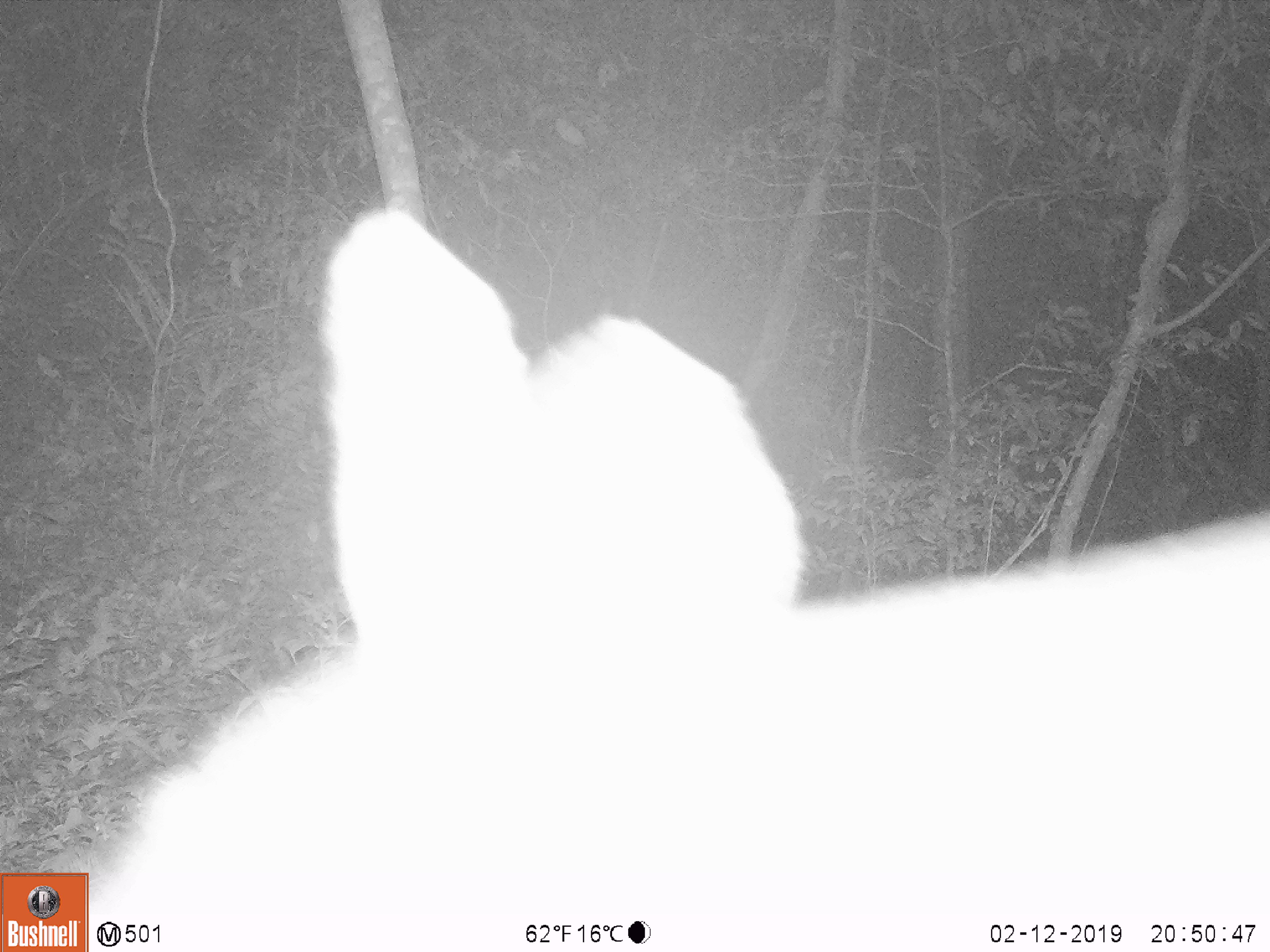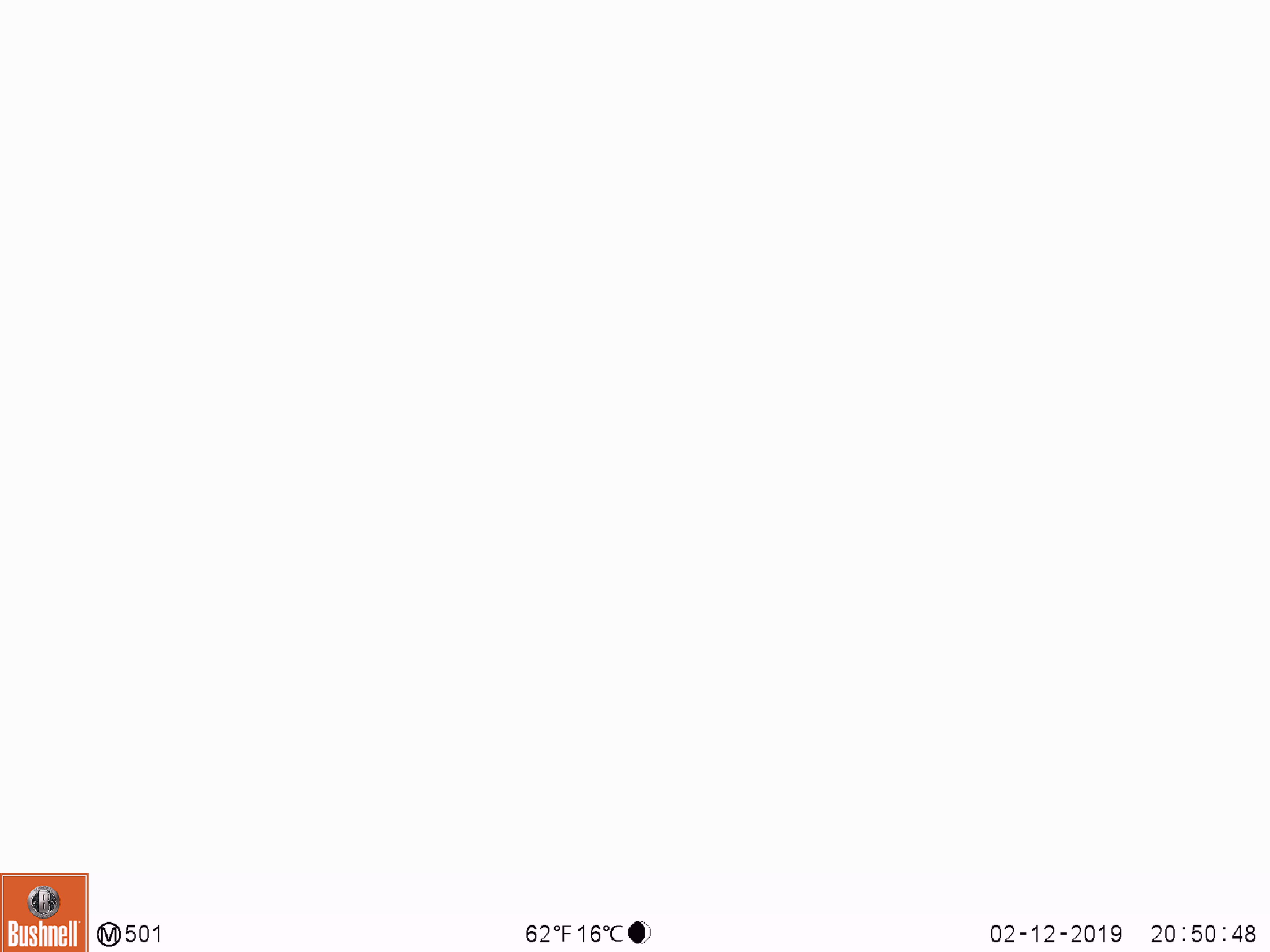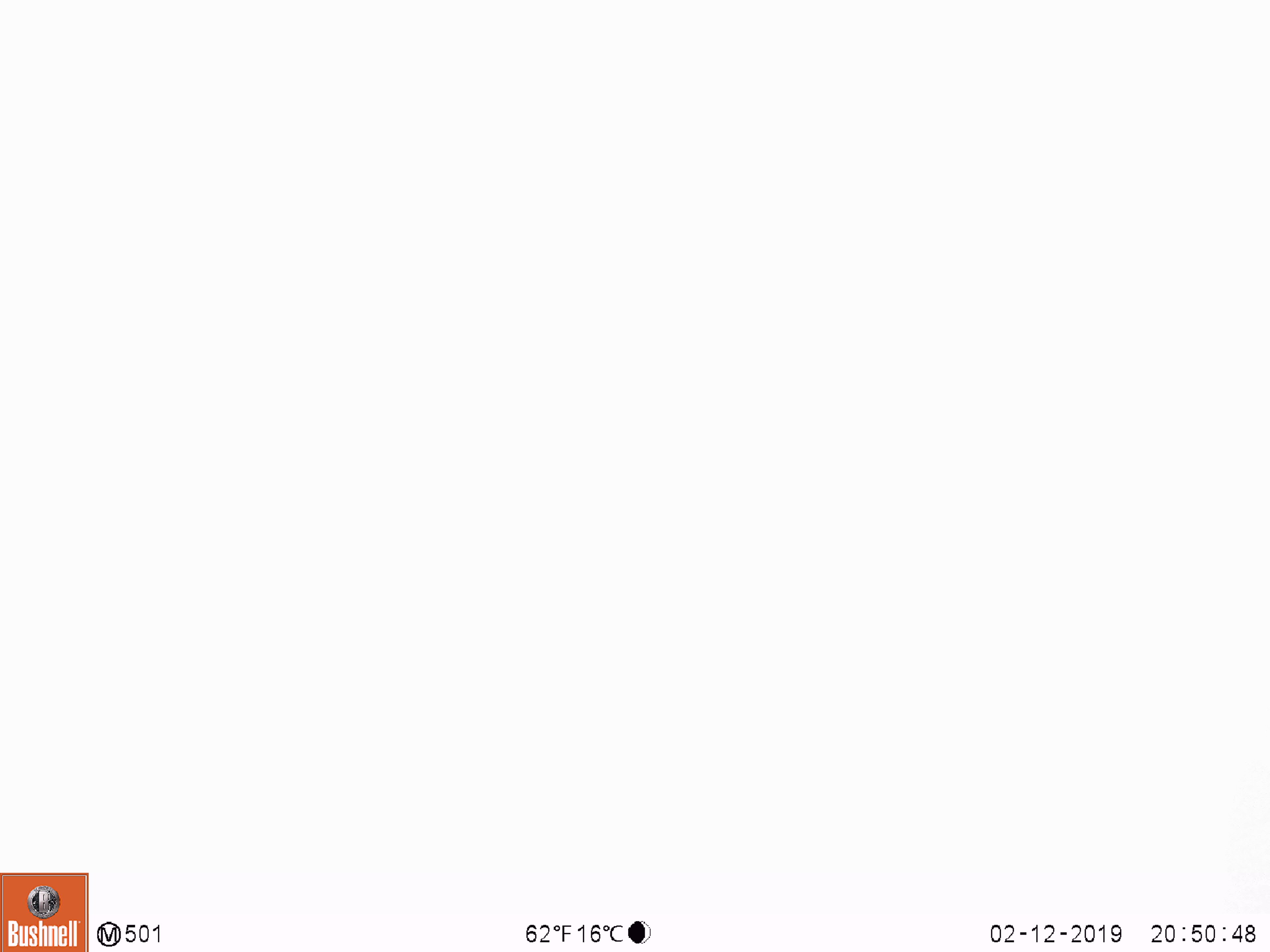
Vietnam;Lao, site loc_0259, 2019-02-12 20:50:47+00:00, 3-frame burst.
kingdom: Animalia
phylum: Chordata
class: Mammalia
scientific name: Laurasiatheria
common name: ungulate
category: unidentified ungulates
Unidentified ungulates (ungulate) (Laurasiatheria). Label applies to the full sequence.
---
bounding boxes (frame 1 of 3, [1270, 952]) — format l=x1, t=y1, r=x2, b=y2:
unidentified ungulates: l=87, t=208, r=1268, b=949